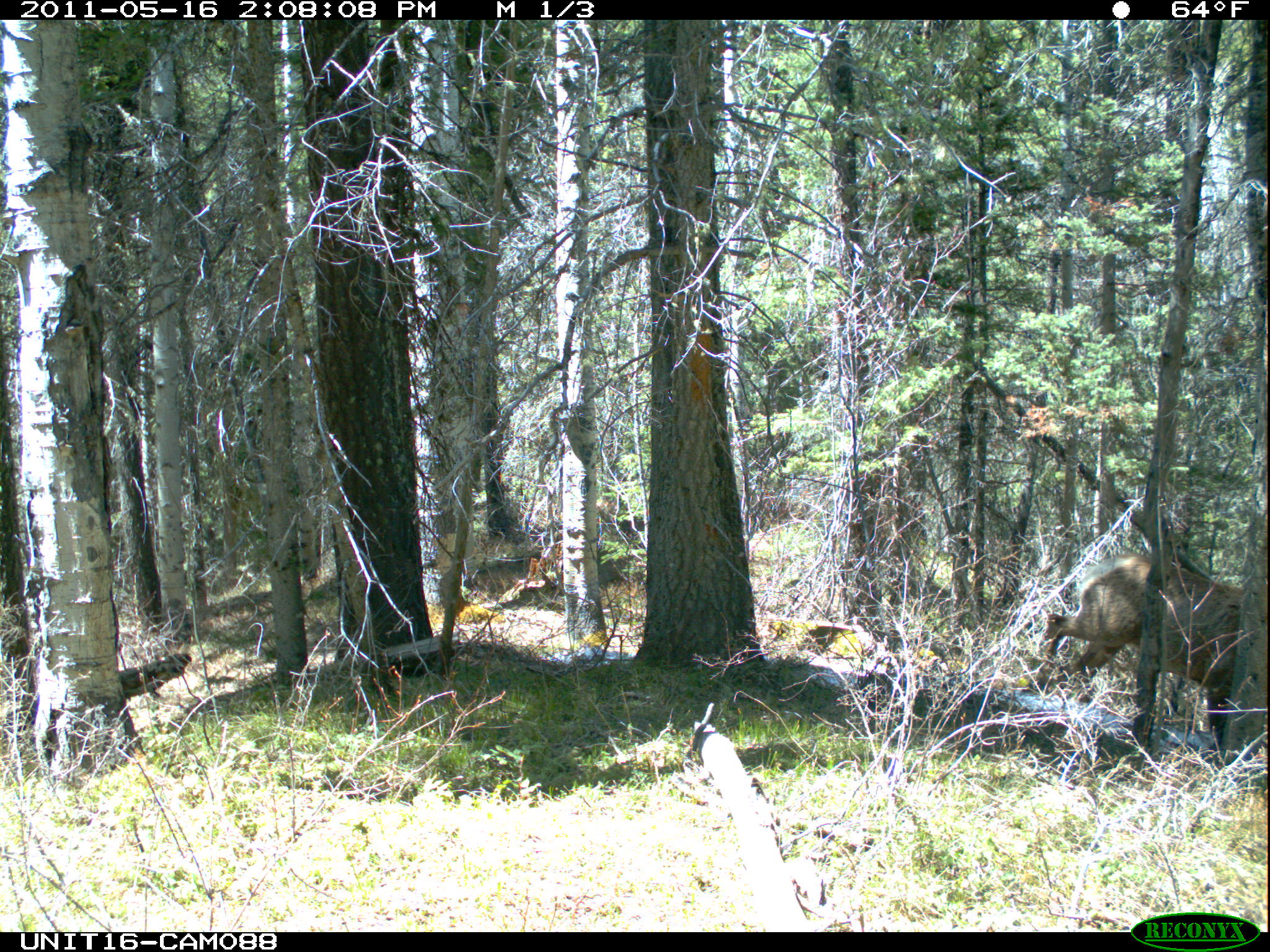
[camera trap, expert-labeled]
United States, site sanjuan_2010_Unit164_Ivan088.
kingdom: Animalia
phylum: Chordata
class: Mammalia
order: Artiodactyla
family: Cervidae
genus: Cervus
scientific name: Cervus elaphus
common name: red deer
Cervus elaphus (red deer).